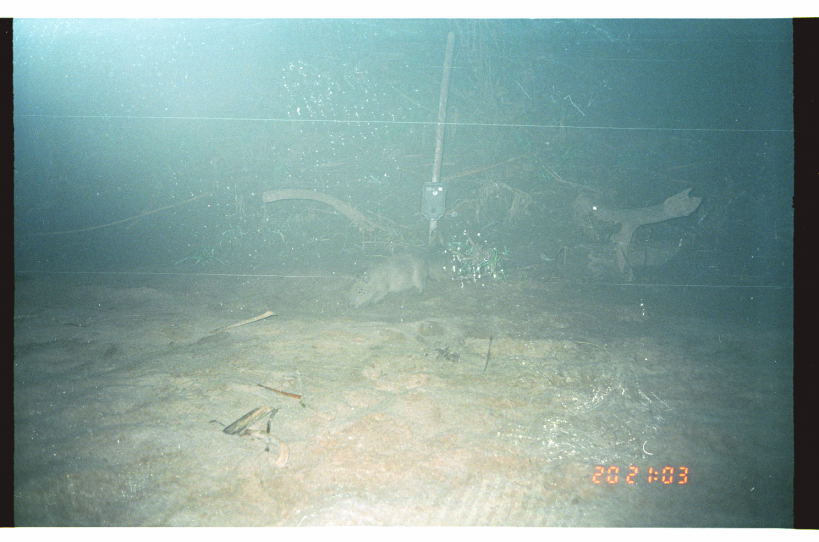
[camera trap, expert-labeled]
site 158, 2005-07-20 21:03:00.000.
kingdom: Animalia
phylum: Chordata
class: Mammalia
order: Rodentia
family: Caviidae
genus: Hydrochoerus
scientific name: Hydrochoerus hydrochaeris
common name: capybara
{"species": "Hydrochoerus hydrochaeris (capybara)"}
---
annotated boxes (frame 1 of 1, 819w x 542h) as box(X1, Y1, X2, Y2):
hydrochoerus hydrochaeris: box(346, 251, 426, 311)